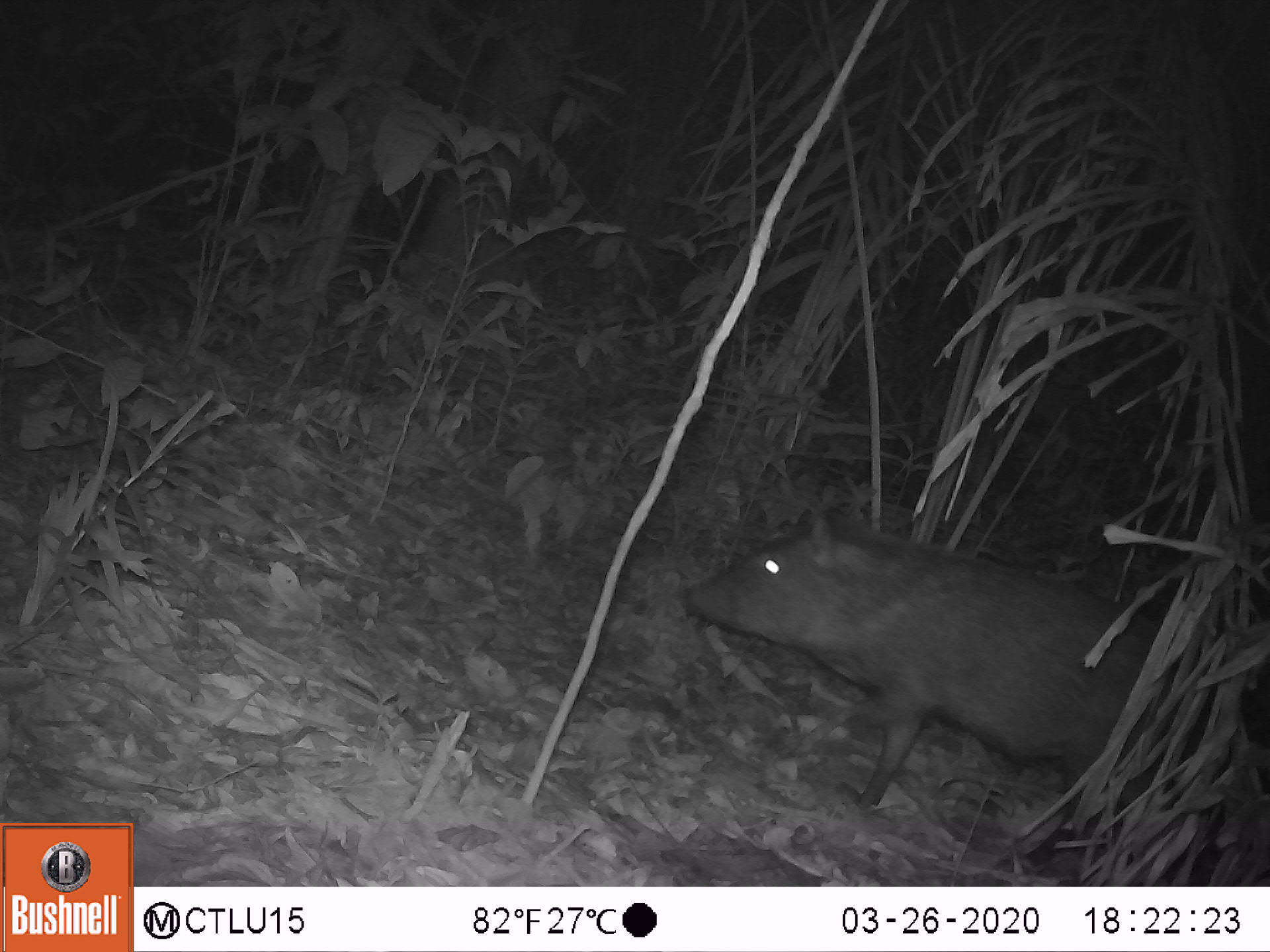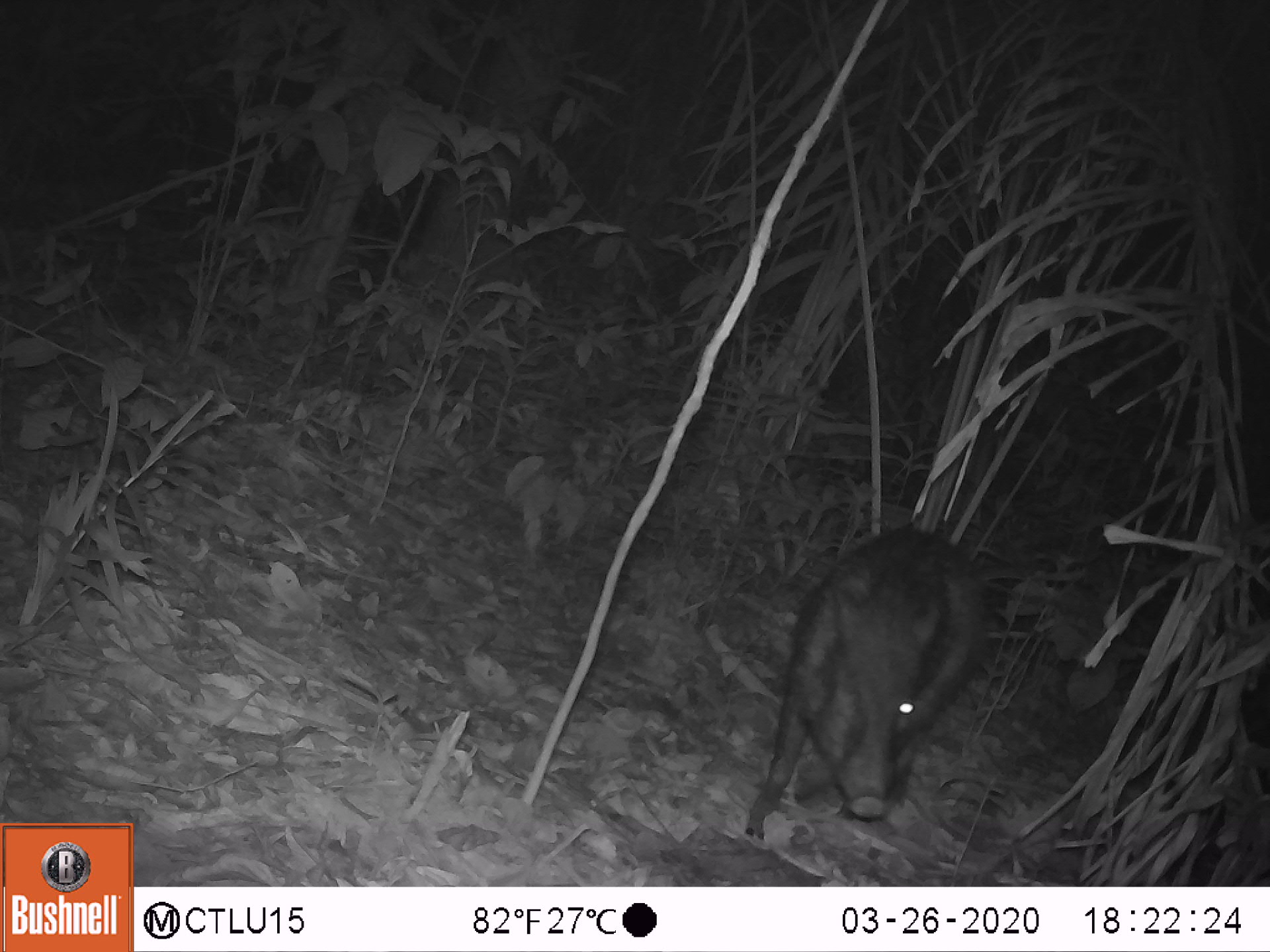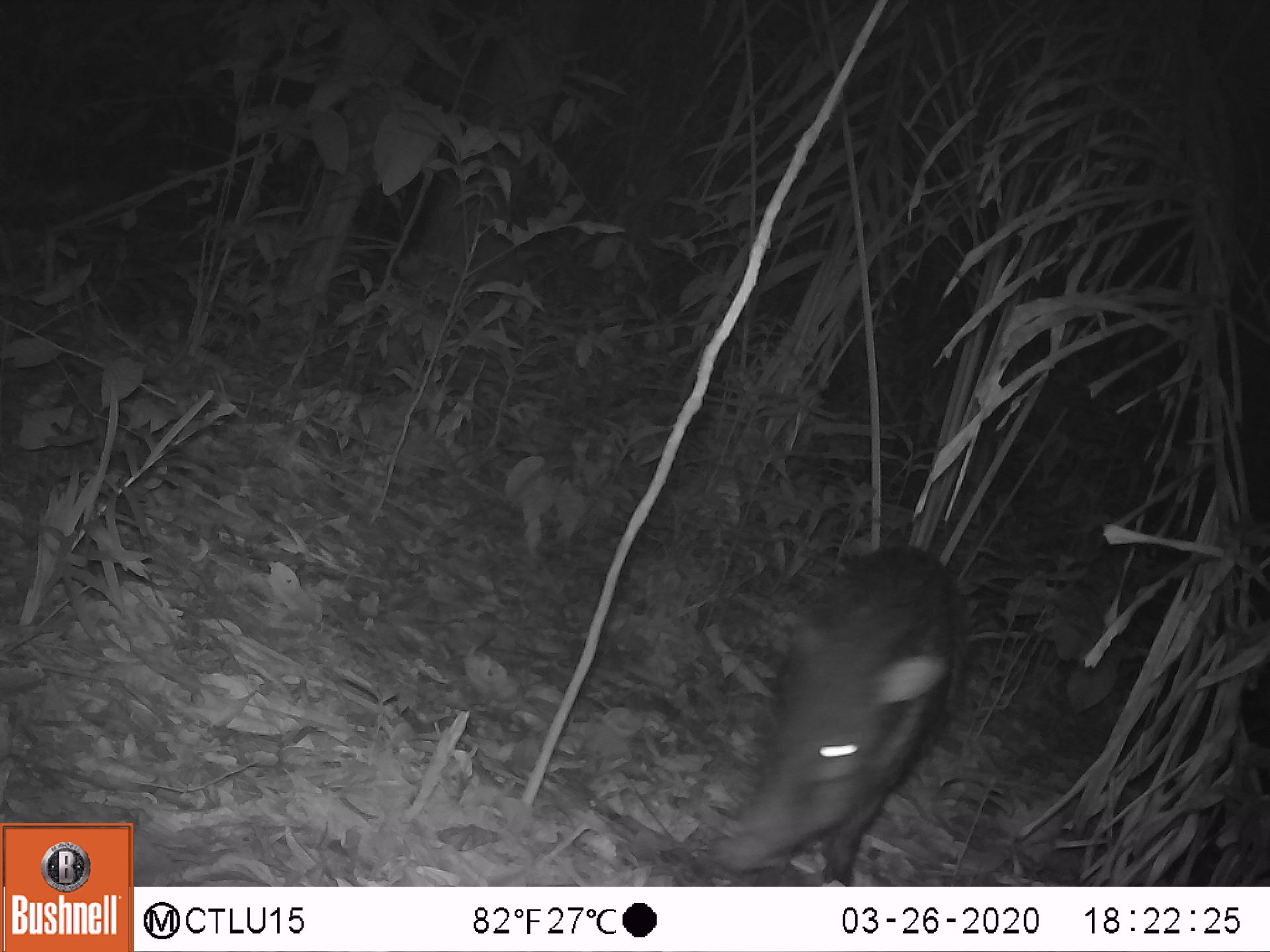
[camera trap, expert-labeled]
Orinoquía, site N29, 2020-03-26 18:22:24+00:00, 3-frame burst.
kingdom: Animalia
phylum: Chordata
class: Mammalia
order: Artiodactyla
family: Tayassuidae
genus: Pecari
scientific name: Pecari tajacu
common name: collared peccary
Collared peccary (Pecari tajacu).